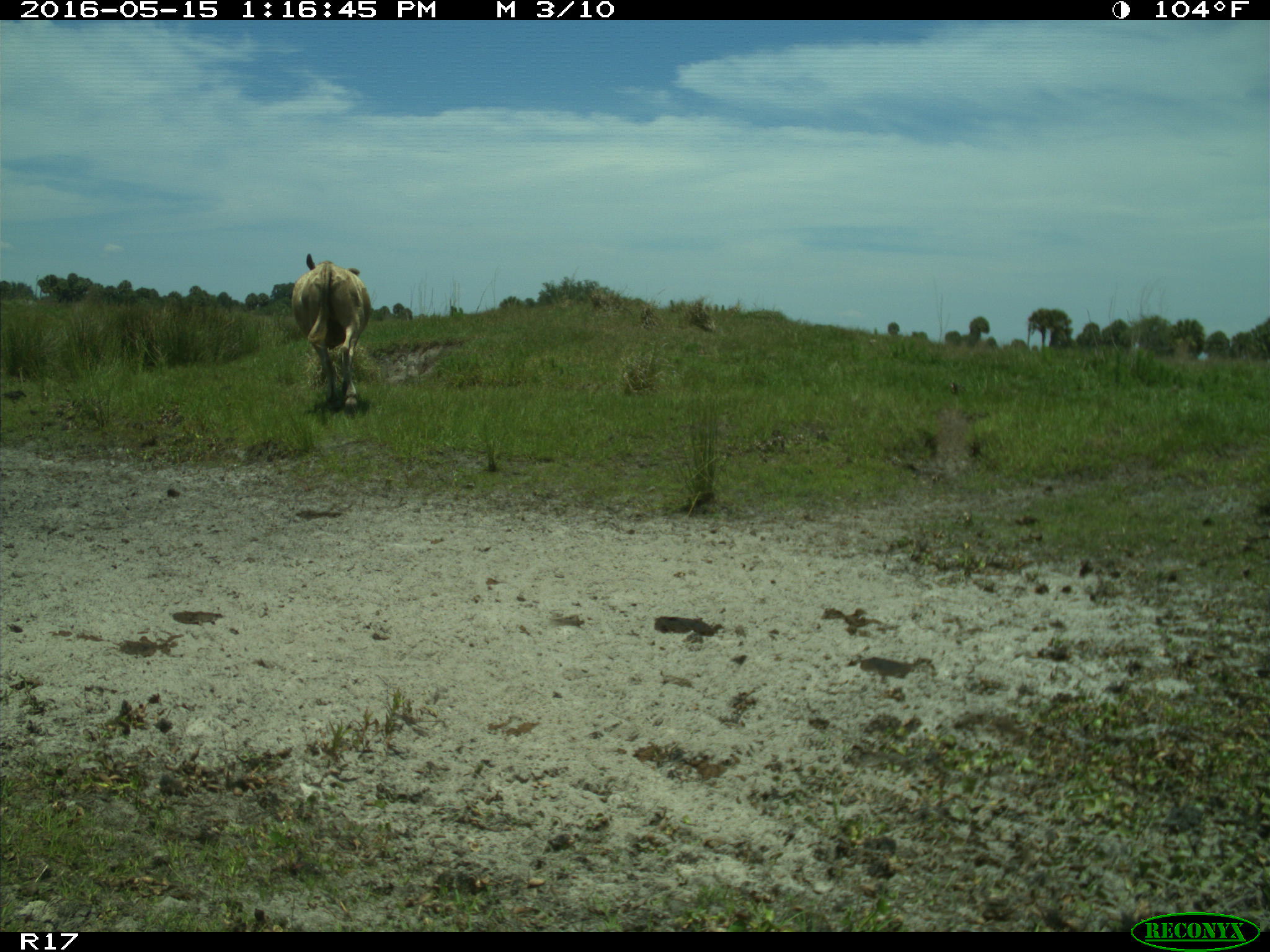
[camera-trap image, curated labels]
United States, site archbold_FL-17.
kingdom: Animalia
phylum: Chordata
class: Mammalia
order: Artiodactyla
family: Bovidae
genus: Bos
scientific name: Bos taurus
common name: domestic cow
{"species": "Bos taurus (domestic cow)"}